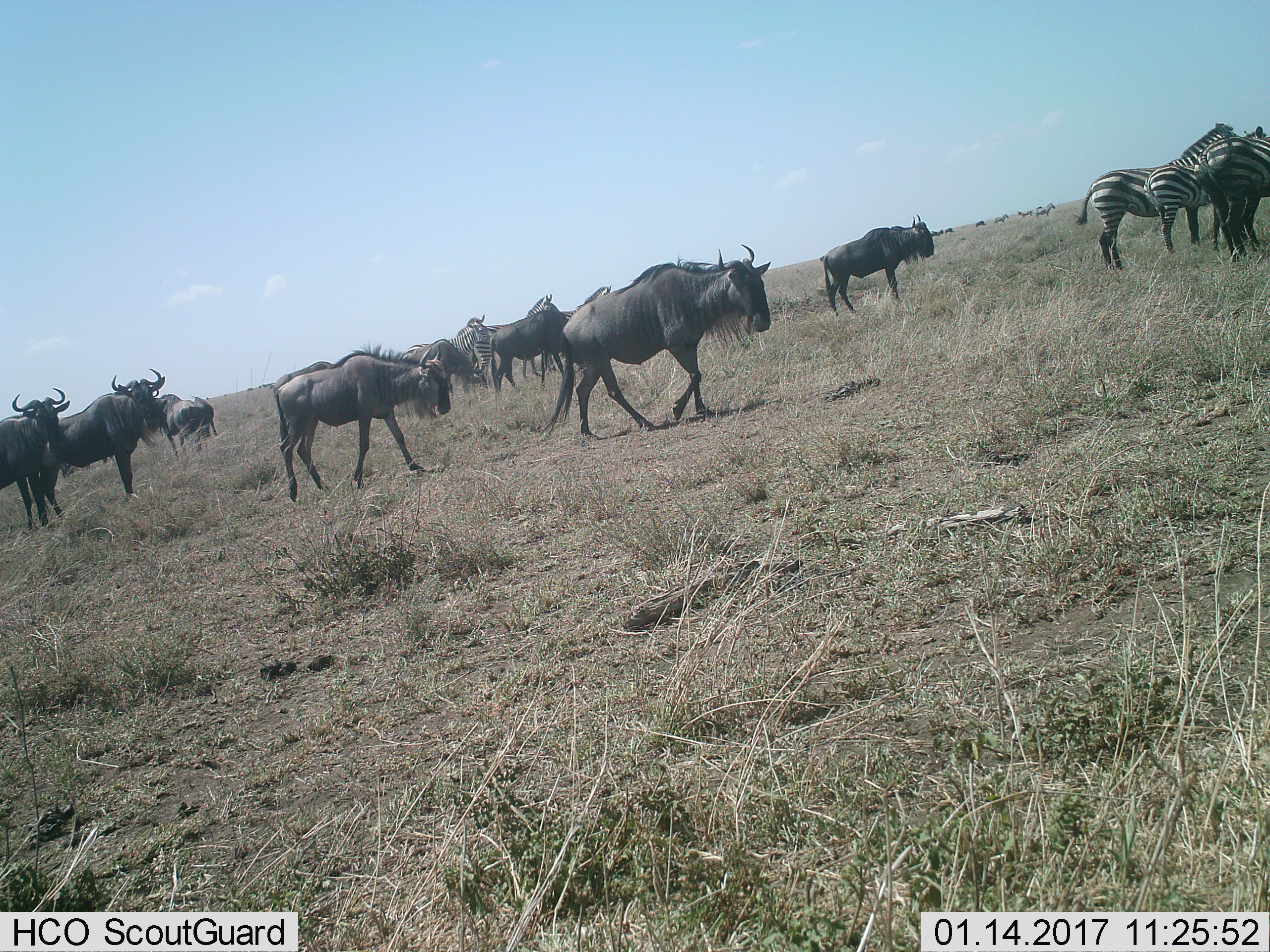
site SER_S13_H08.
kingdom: Animalia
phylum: Chordata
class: Mammalia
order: Artiodactyla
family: Bovidae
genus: Connochaetes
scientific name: Connochaetes taurinus taurinus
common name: blue wildebeest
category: wildebeestblue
Wildebeestblue (blue wildebeest) (Connochaetes taurinus taurinus), count 11-50. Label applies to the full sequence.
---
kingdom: Animalia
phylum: Chordata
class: Mammalia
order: Perissodactyla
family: Equidae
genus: Equus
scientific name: Equus quagga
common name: plains zebra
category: zebraplains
Zebraplains (plains zebra) (Equus quagga), count 9. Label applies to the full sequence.